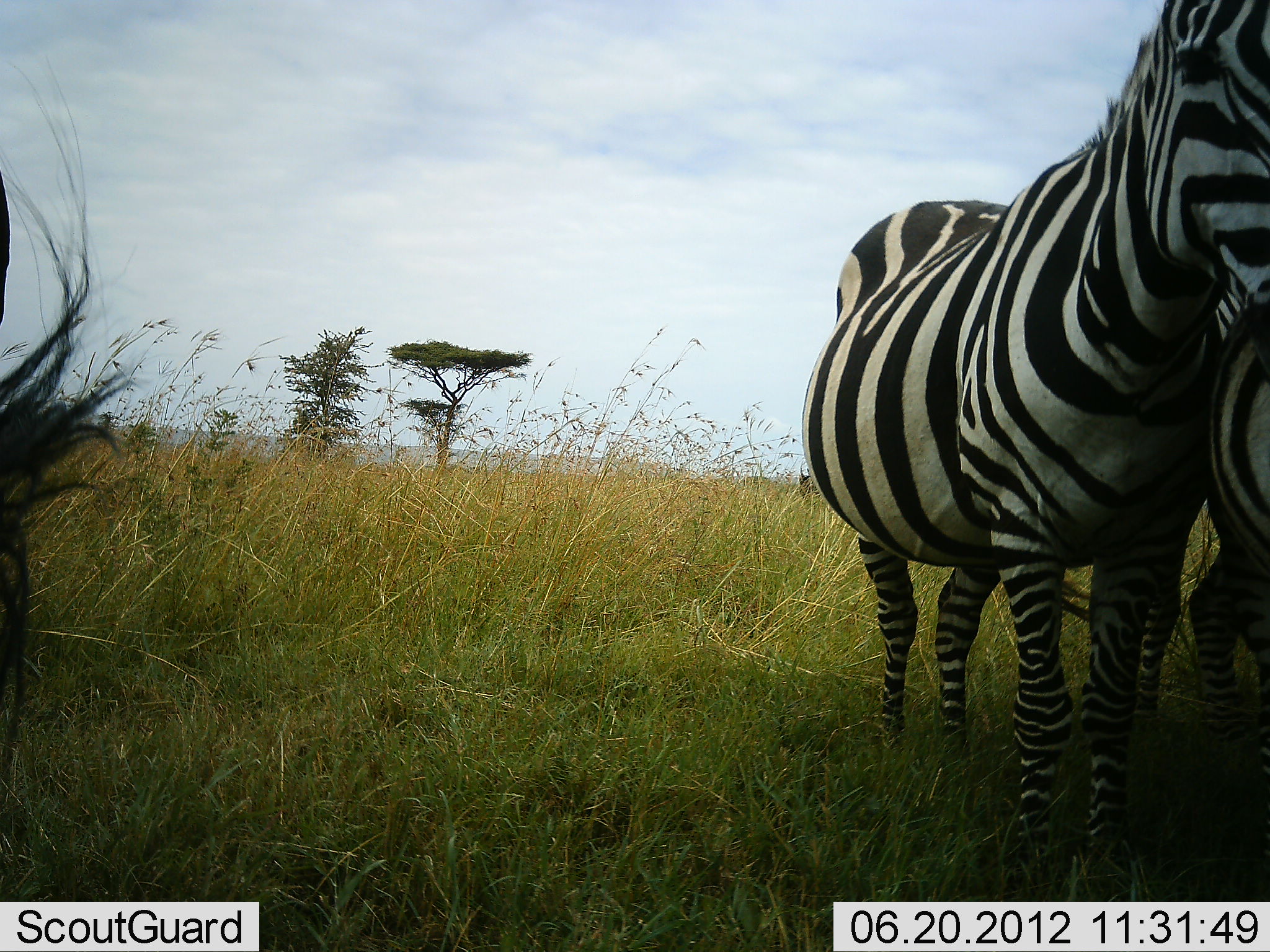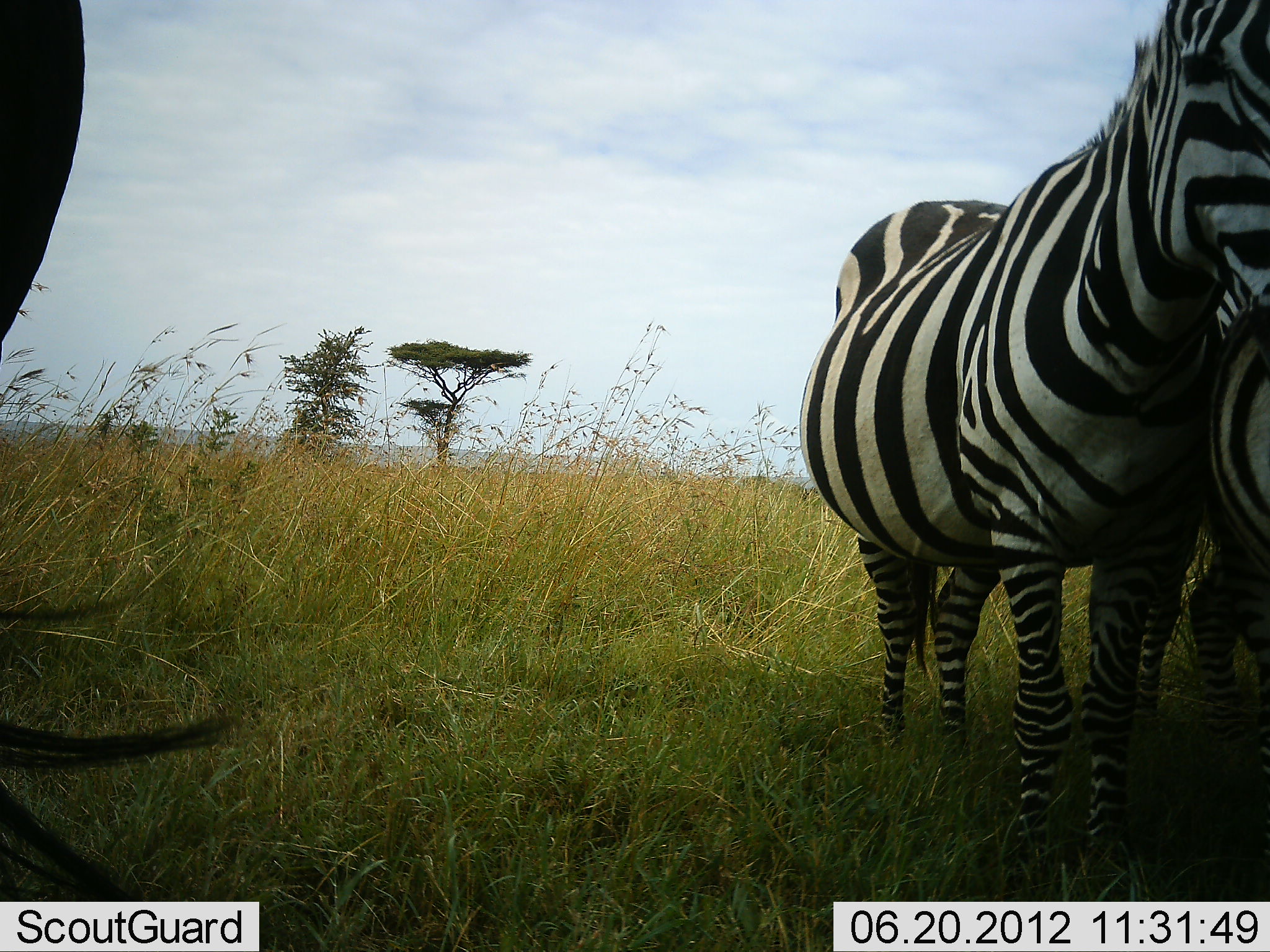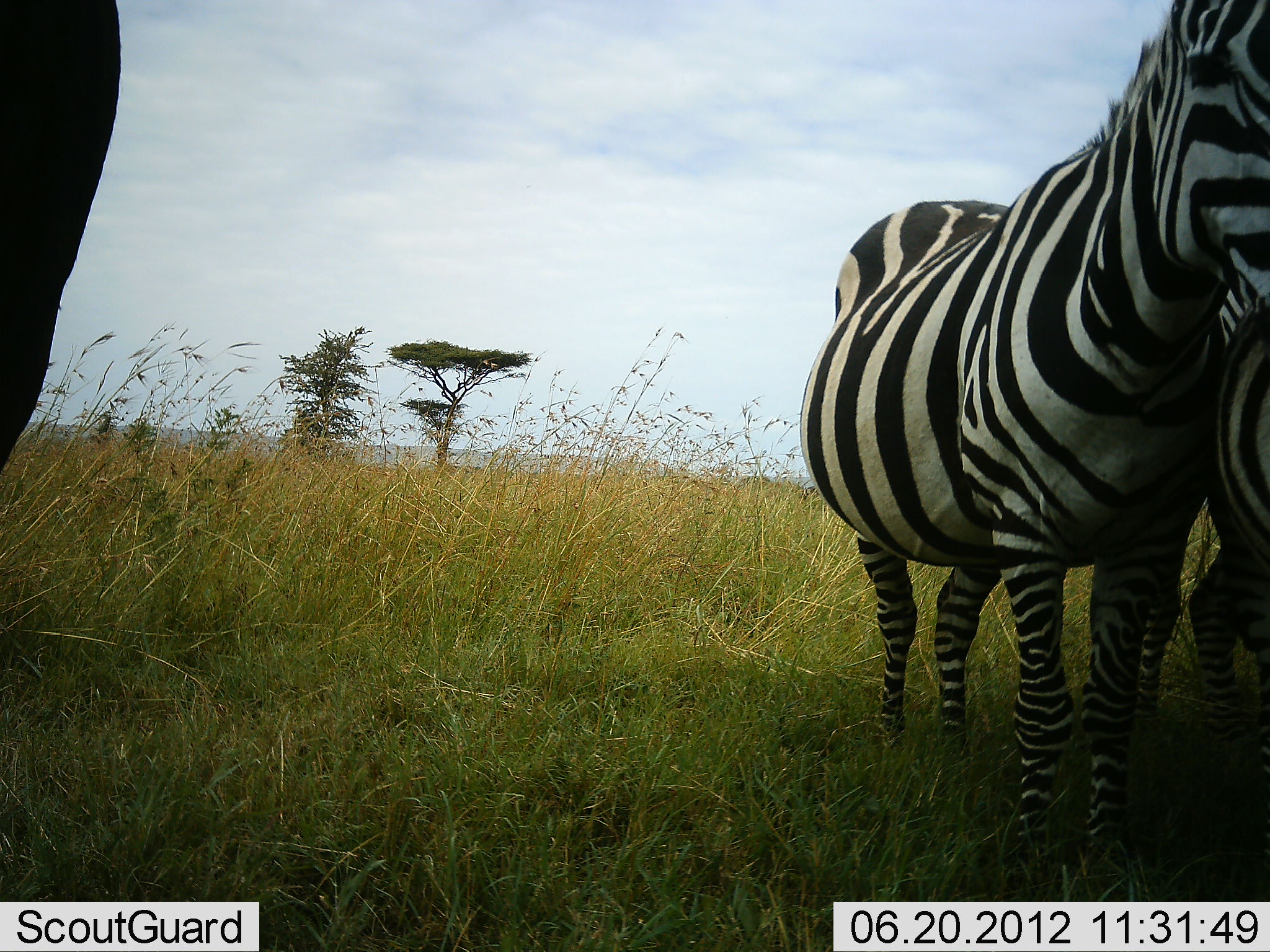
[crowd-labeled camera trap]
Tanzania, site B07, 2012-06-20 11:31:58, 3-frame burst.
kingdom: Animalia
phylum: Chordata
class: Mammalia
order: Perissodactyla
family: Equidae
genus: Equus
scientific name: Equus quagga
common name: plains zebra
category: zebra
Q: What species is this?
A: Zebra (plains zebra) (Equus quagga).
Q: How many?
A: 3.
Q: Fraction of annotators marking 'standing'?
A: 100%.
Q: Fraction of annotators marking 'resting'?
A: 15%.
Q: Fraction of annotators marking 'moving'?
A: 0%.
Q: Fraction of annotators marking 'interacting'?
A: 15%.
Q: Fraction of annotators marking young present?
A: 0%.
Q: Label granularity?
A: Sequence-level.